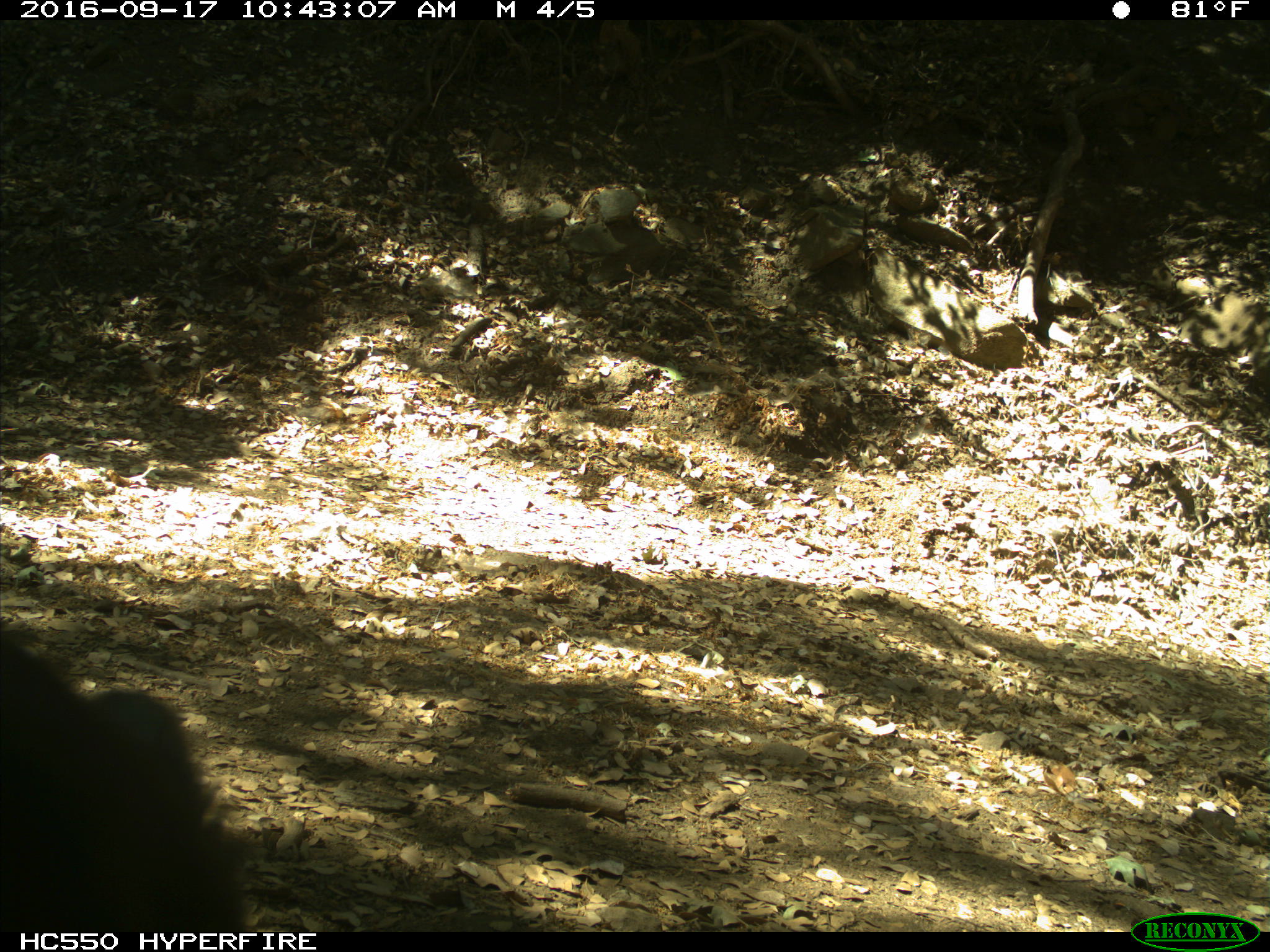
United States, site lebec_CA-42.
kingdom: Animalia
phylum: Chordata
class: Mammalia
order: Carnivora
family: Ursidae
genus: Ursus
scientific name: Ursus americanus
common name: american black bear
Ursus americanus (american black bear).